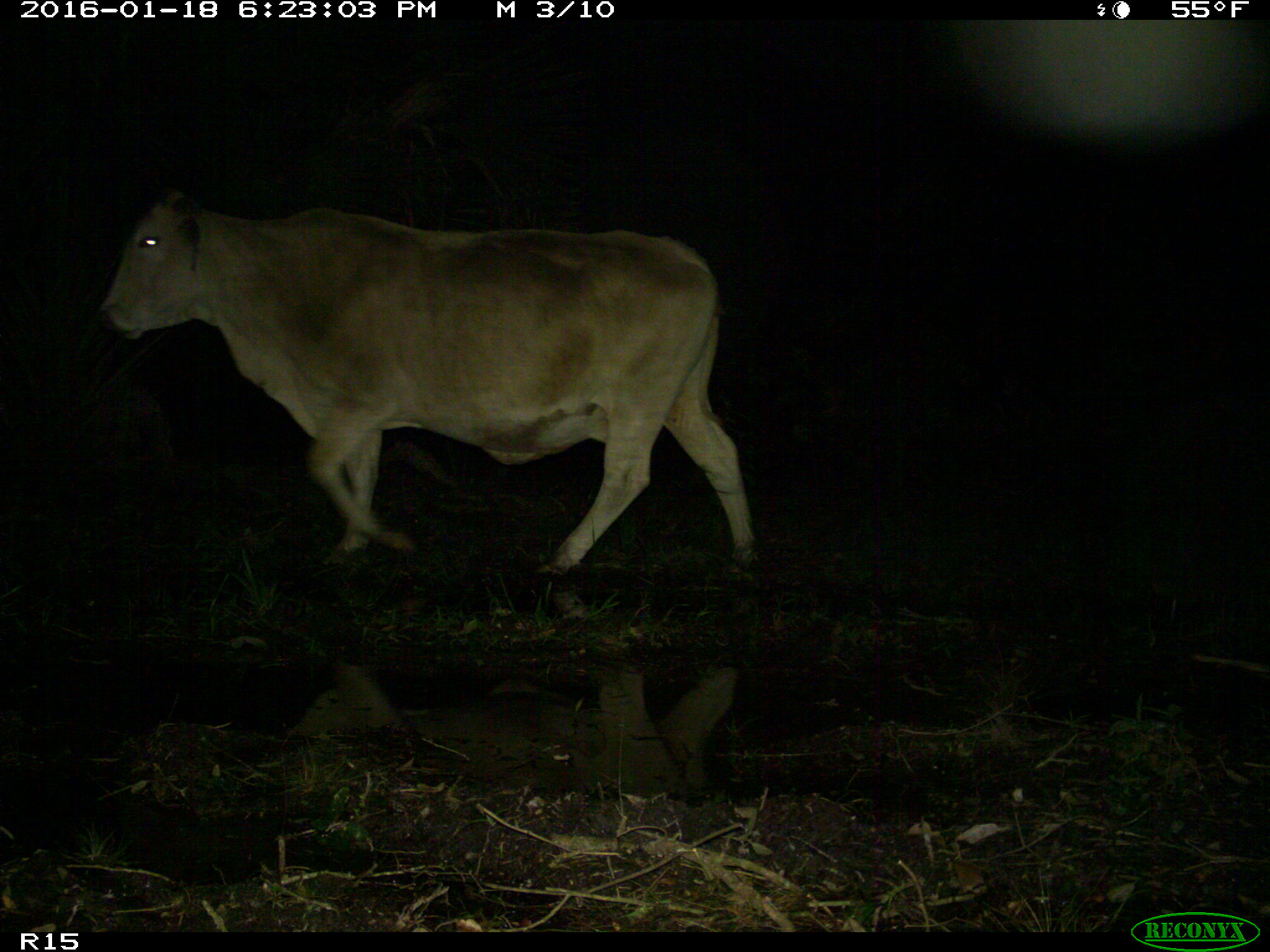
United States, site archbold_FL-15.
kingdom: Animalia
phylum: Chordata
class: Mammalia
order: Artiodactyla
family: Bovidae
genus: Bos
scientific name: Bos taurus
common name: domestic cow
Bos taurus (domestic cow).